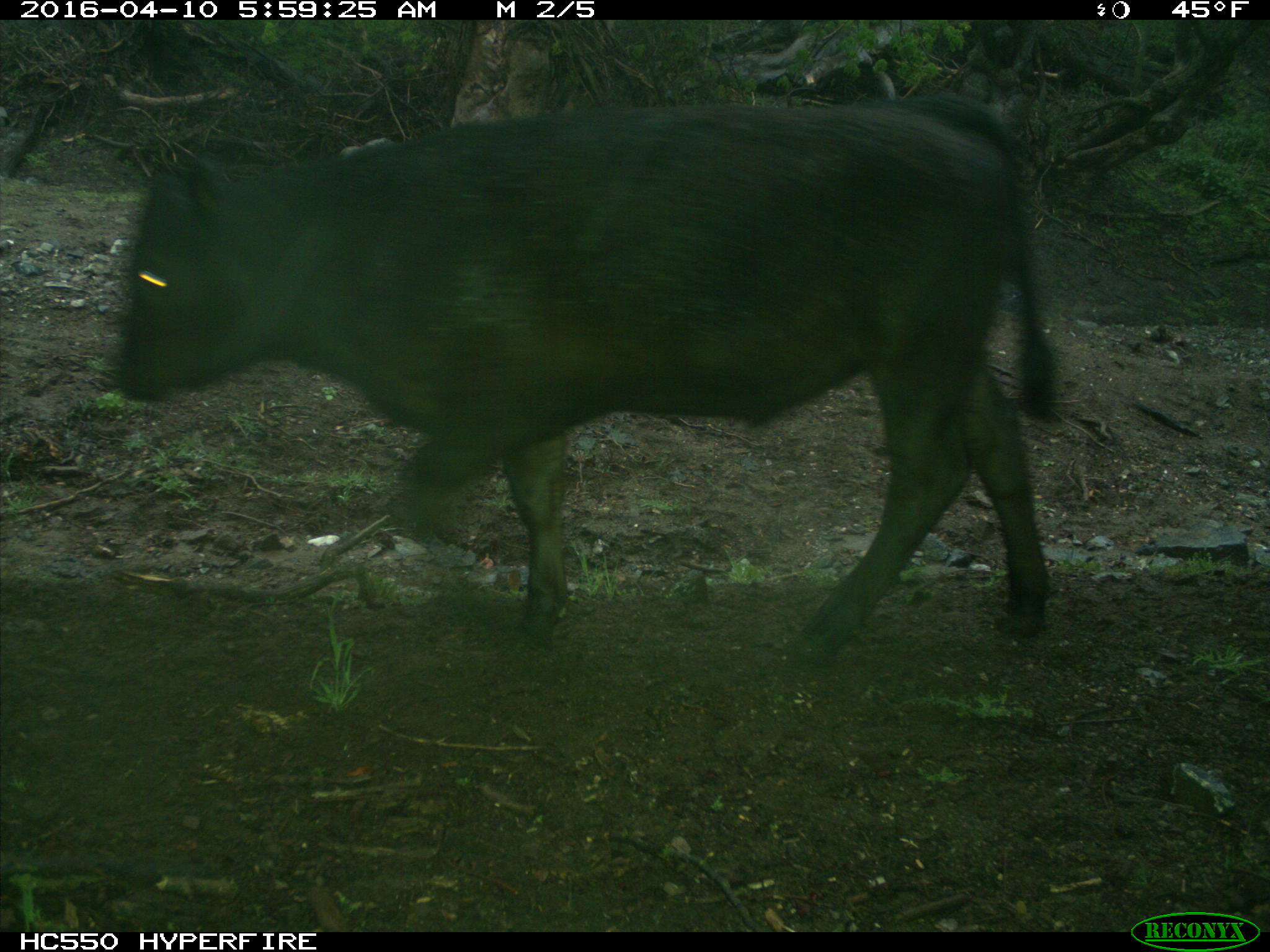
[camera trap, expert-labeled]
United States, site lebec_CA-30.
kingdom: Animalia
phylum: Chordata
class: Mammalia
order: Artiodactyla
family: Bovidae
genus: Bos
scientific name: Bos taurus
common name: domestic cow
Bos taurus (domestic cow).